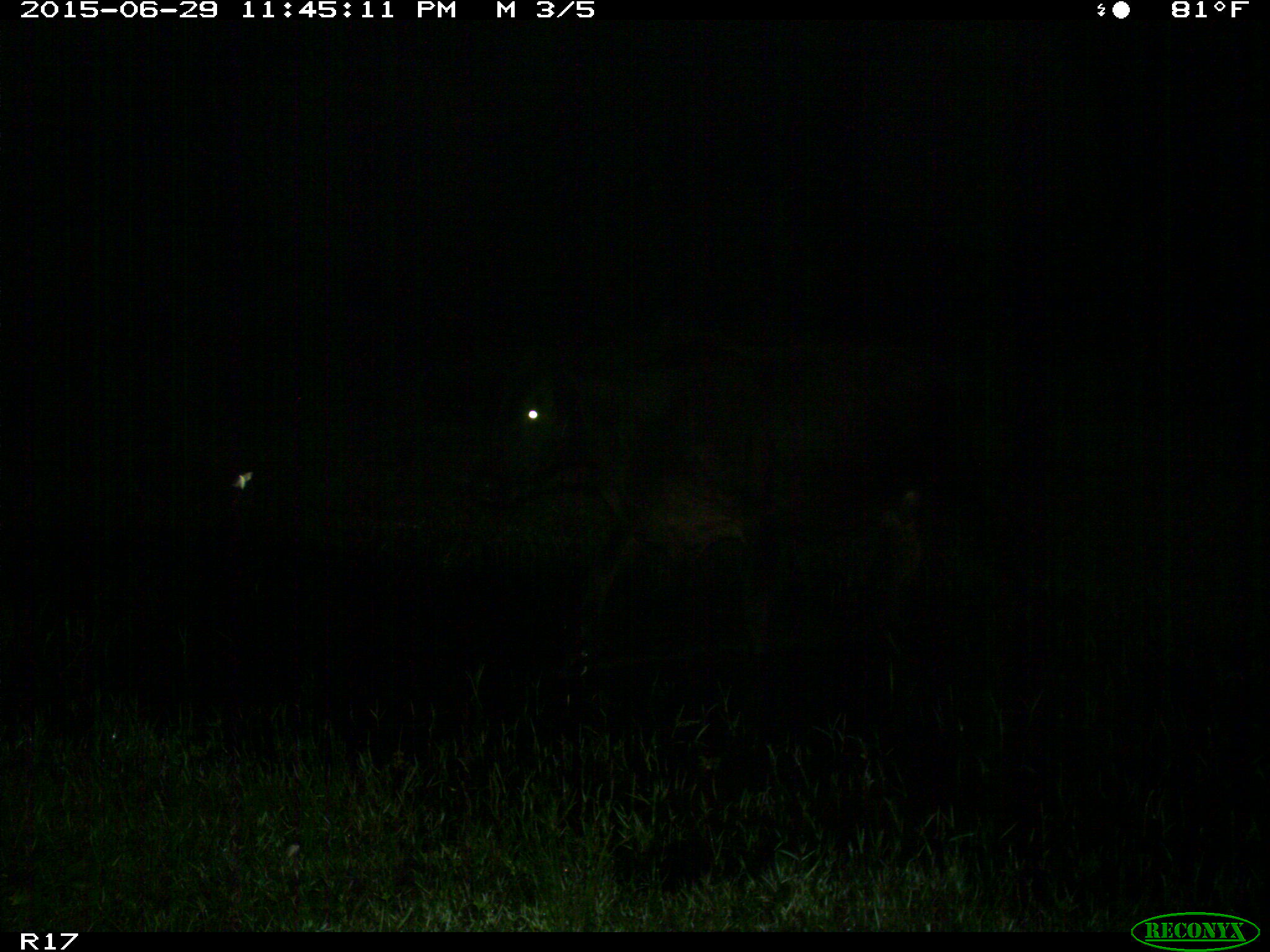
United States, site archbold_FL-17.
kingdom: Animalia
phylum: Chordata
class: Mammalia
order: Artiodactyla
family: Bovidae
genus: Bos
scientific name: Bos taurus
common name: domestic cow